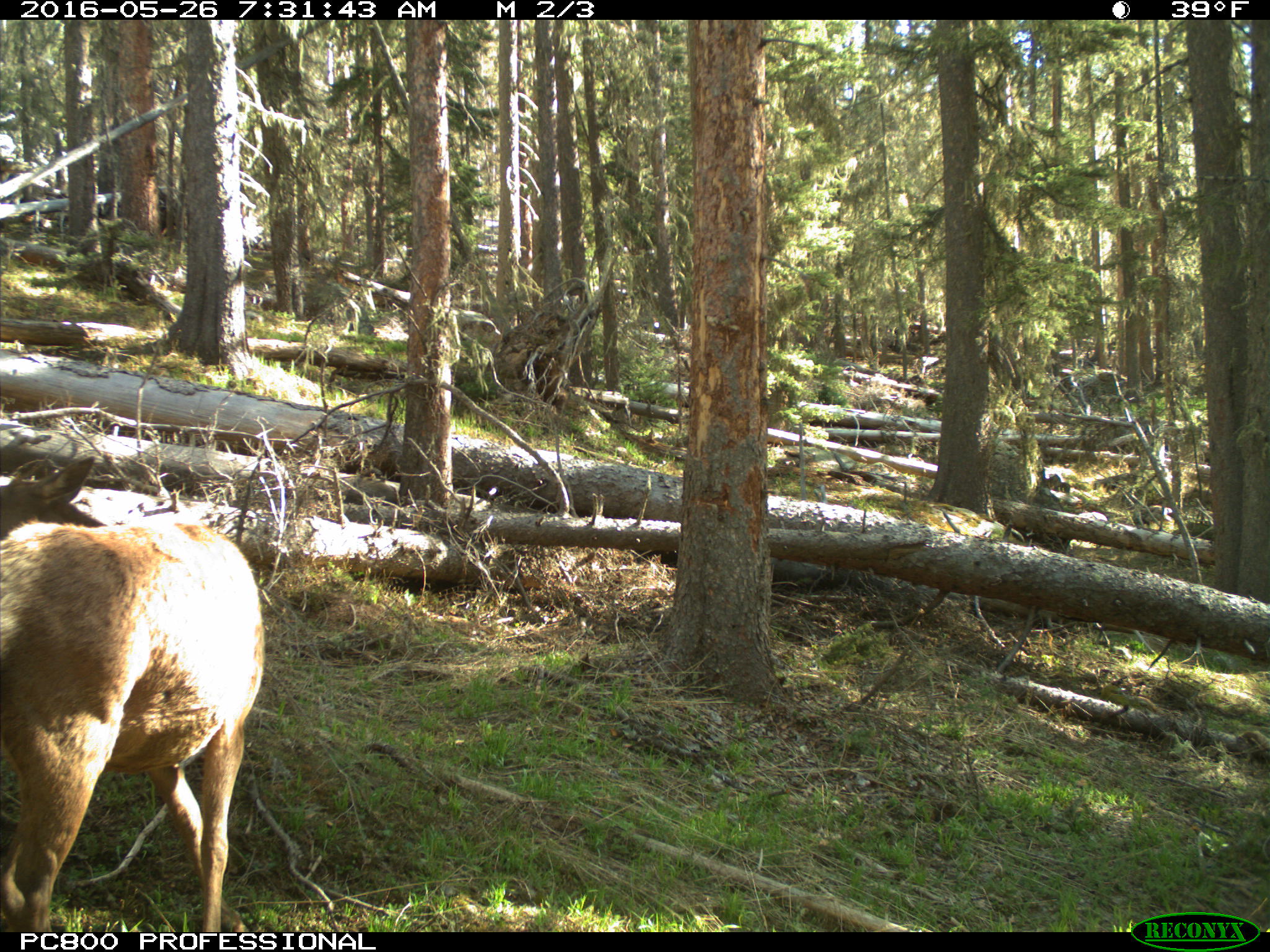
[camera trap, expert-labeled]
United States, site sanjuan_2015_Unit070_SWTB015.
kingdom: Animalia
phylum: Chordata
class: Mammalia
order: Artiodactyla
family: Cervidae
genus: Cervus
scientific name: Cervus elaphus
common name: red deer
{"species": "Cervus elaphus (red deer)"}